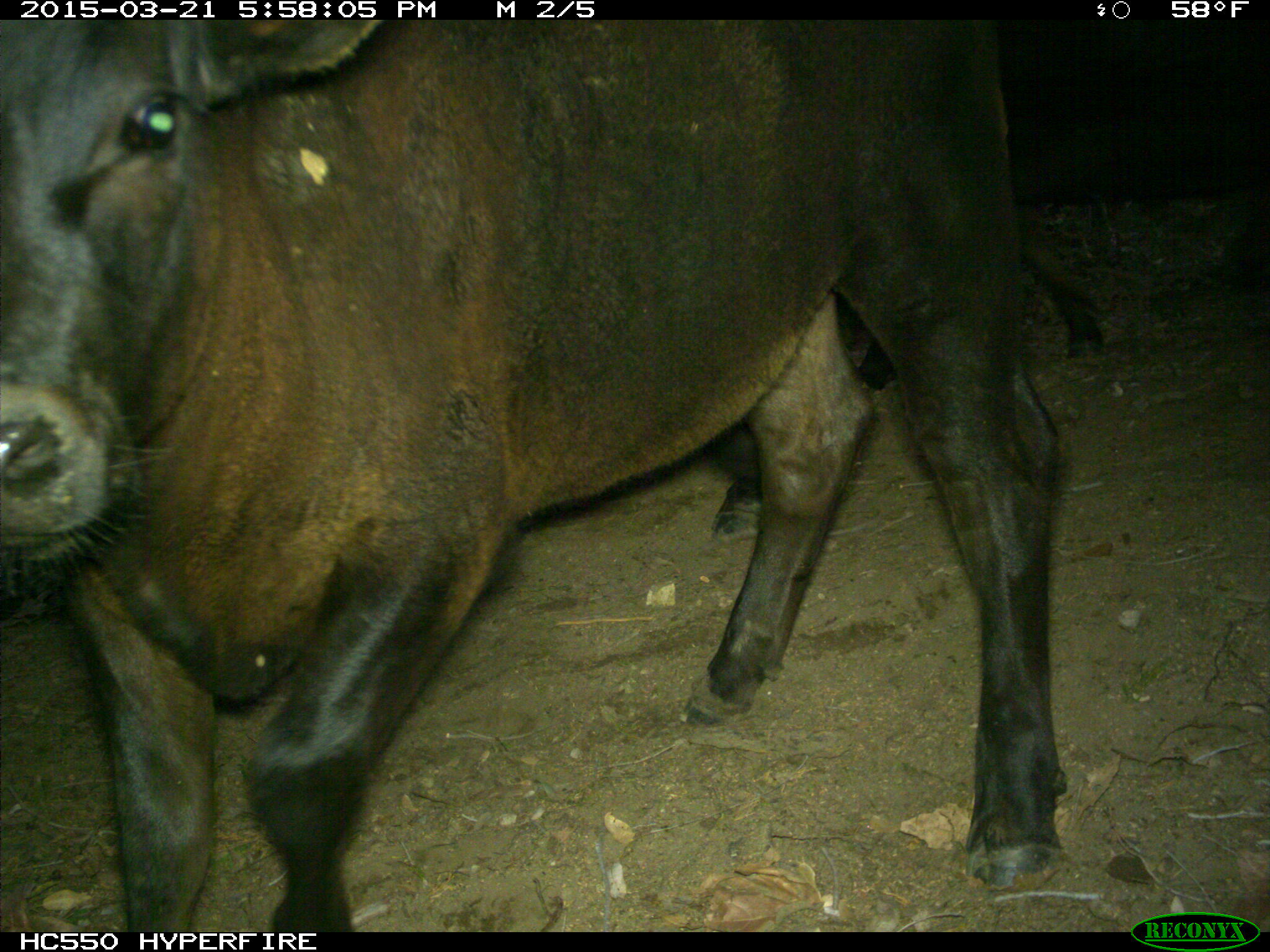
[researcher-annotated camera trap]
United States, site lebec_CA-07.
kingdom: Animalia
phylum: Chordata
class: Mammalia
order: Artiodactyla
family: Bovidae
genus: Bos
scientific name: Bos taurus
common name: domestic cow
Bos taurus (domestic cow).